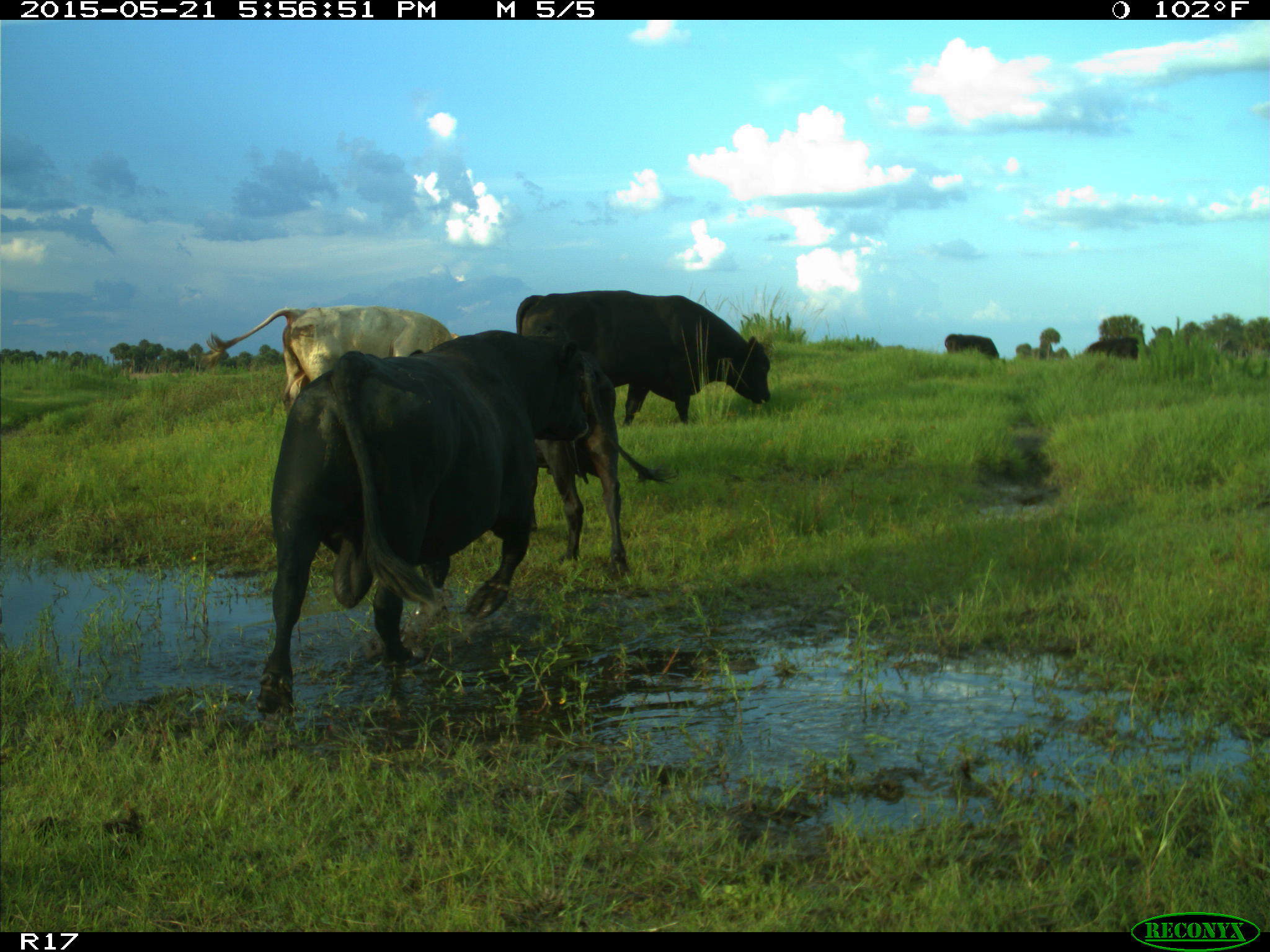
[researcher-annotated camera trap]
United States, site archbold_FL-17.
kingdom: Animalia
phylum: Chordata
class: Mammalia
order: Artiodactyla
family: Bovidae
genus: Bos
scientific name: Bos taurus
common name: domestic cow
Bos taurus (domestic cow).